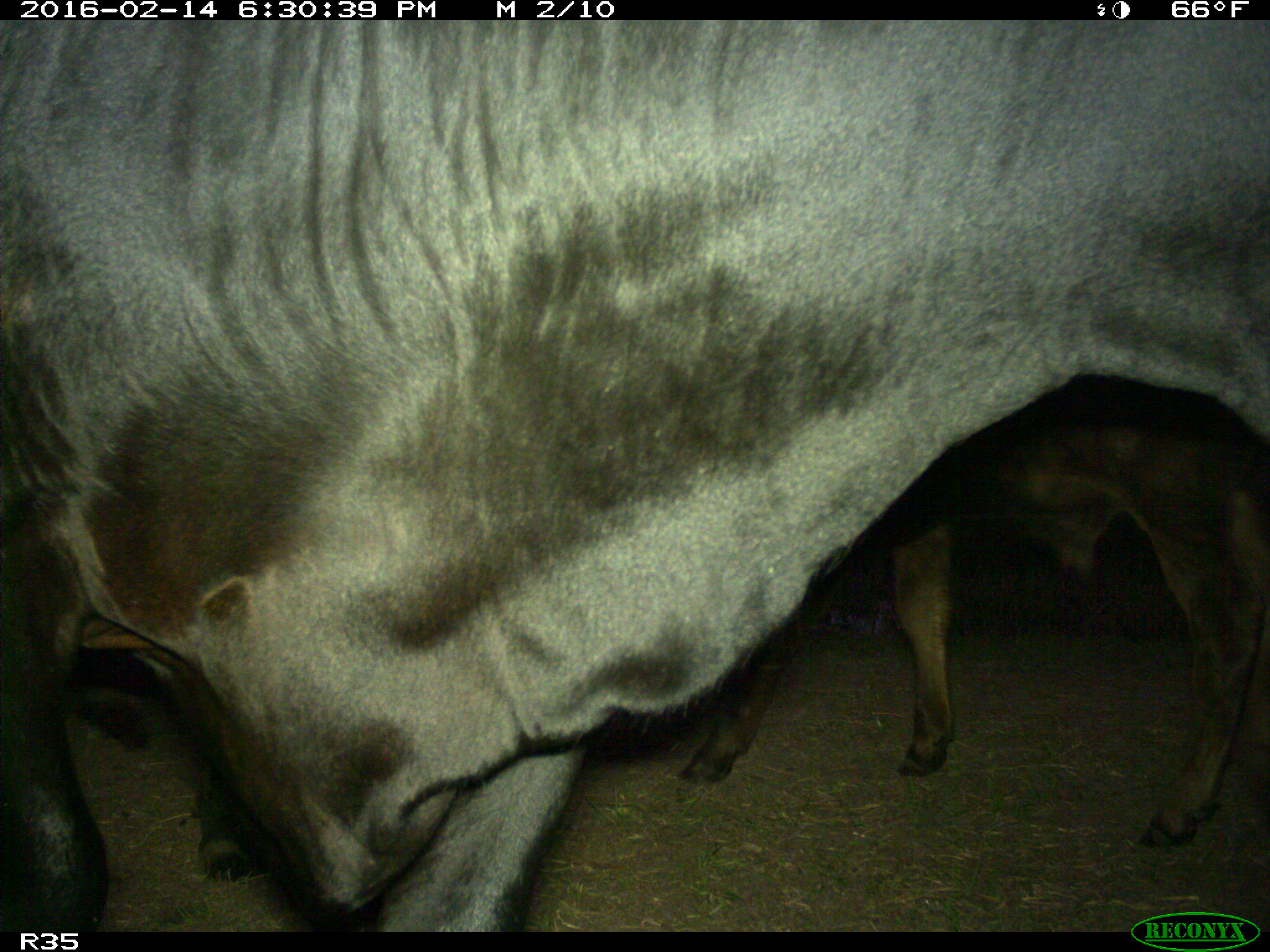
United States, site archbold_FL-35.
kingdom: Animalia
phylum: Chordata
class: Mammalia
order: Artiodactyla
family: Bovidae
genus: Bos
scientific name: Bos taurus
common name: domestic cow